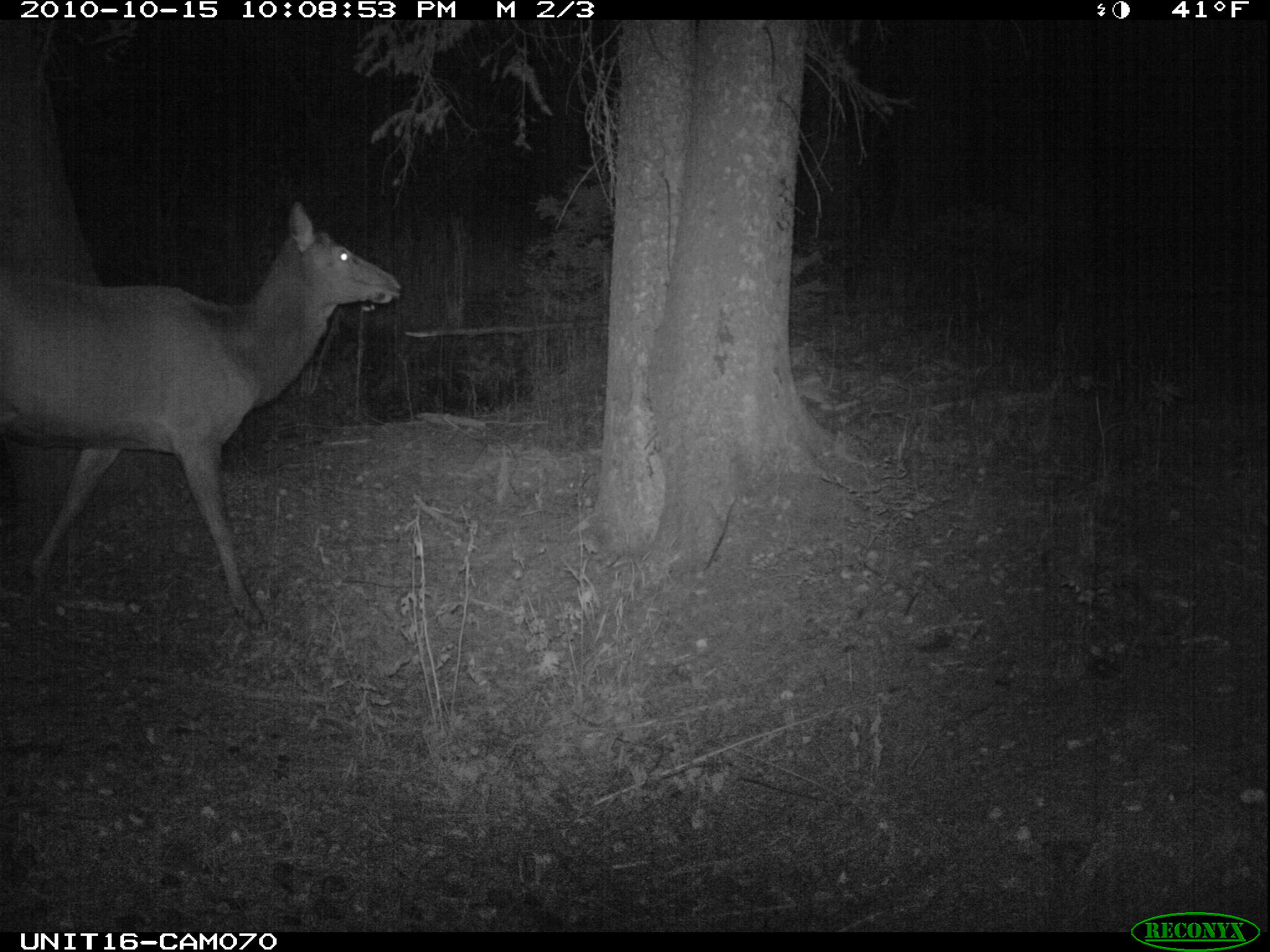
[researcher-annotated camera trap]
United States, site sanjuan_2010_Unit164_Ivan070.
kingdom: Animalia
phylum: Chordata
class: Mammalia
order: Artiodactyla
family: Cervidae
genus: Cervus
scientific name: Cervus elaphus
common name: red deer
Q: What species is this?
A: Cervus elaphus (red deer).